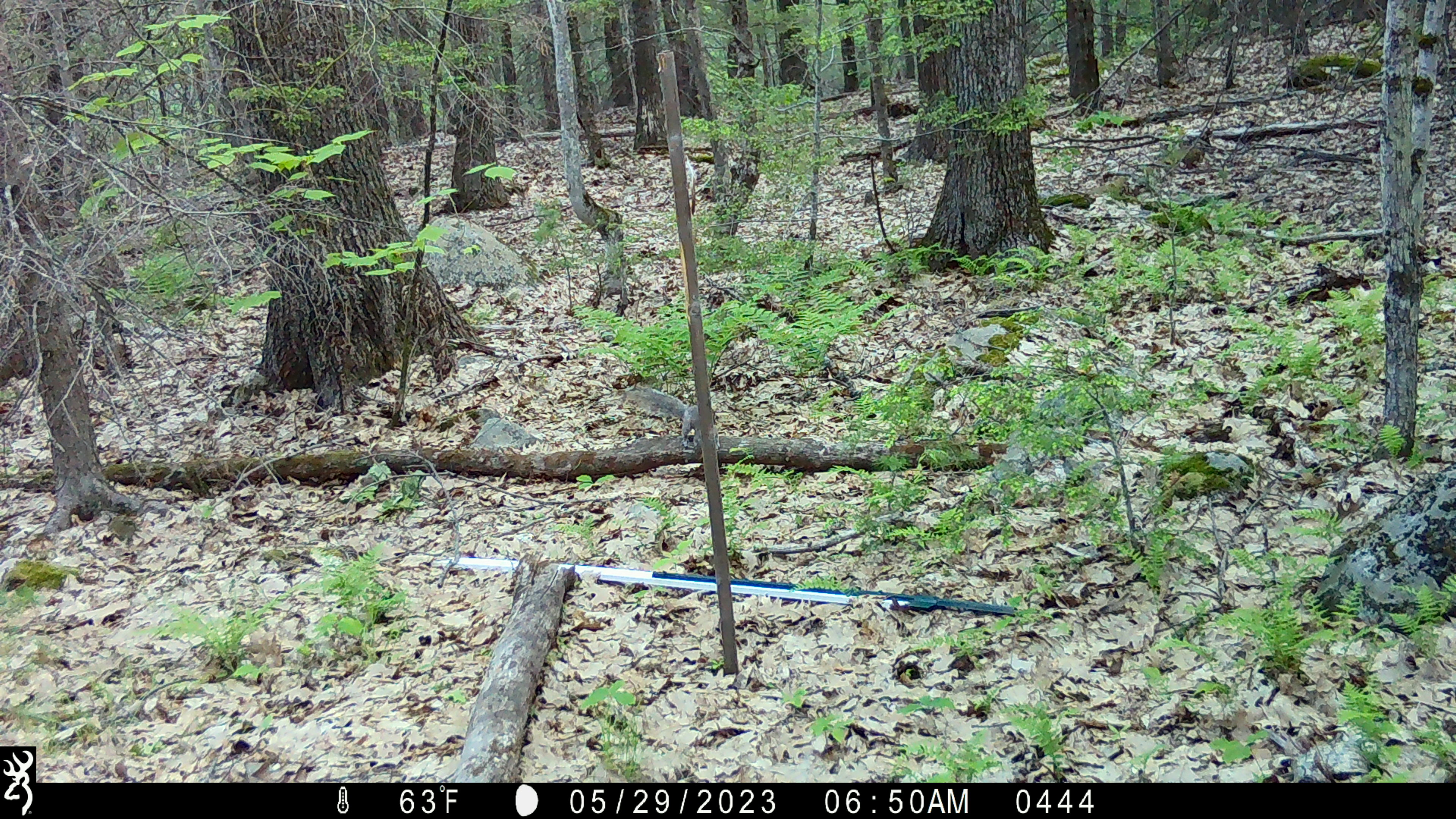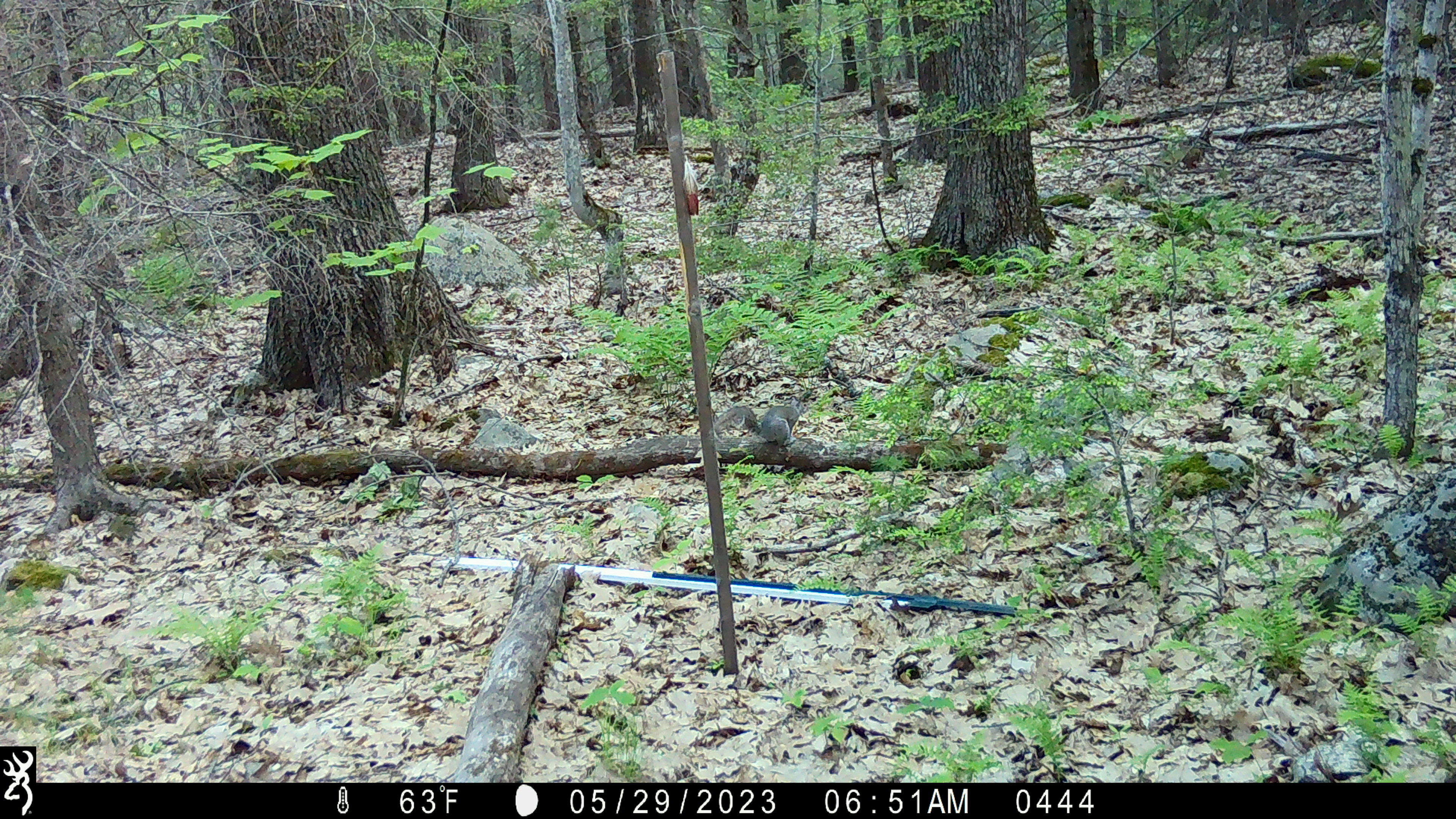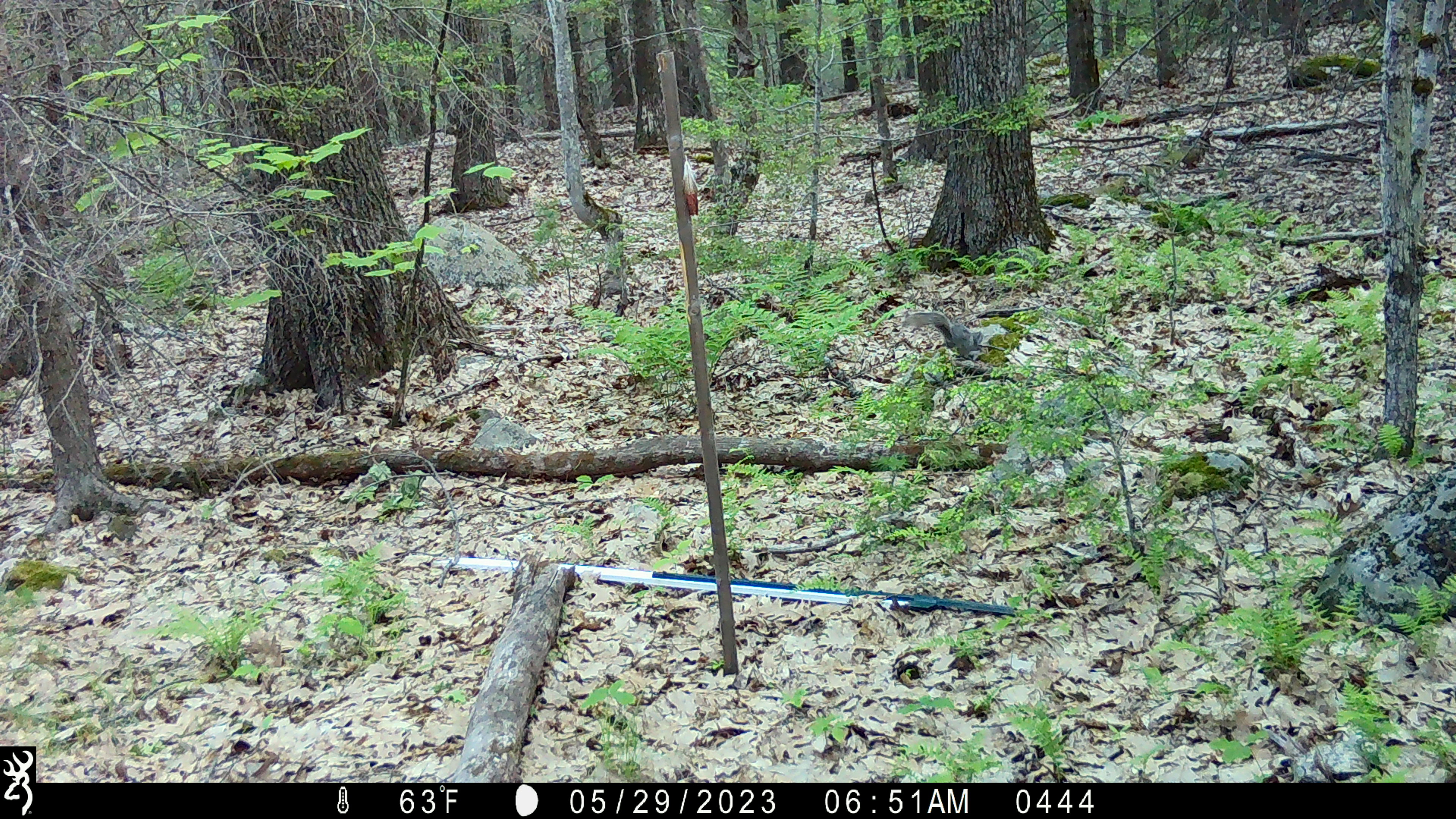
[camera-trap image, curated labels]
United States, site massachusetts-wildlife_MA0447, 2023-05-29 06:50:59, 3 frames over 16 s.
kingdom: Animalia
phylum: Chordata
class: Mammalia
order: Rodentia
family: Sciuridae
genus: Sciurus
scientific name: Sciurus carolinensis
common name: gray squirrel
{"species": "gray squirrel (Sciurus carolinensis)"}